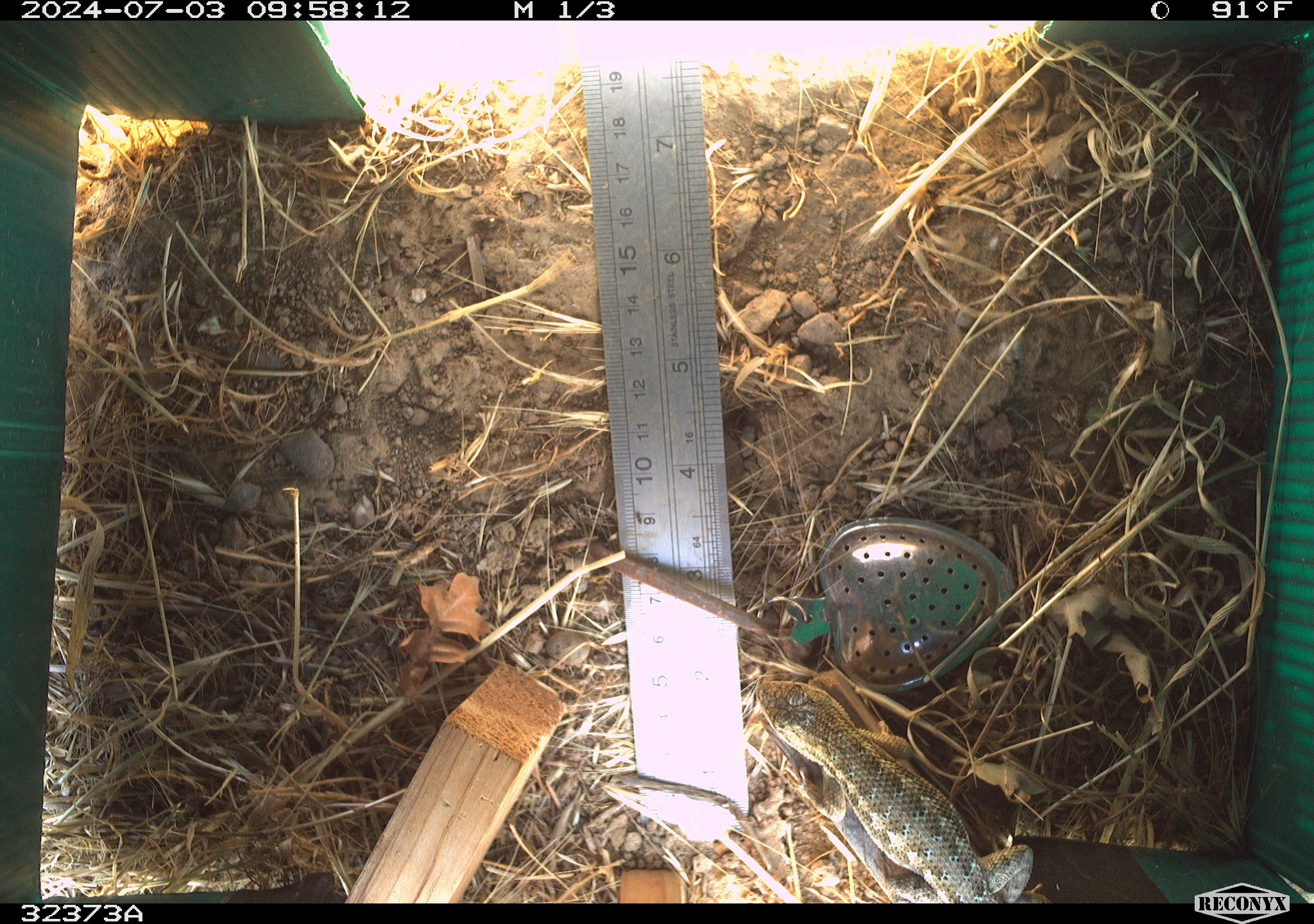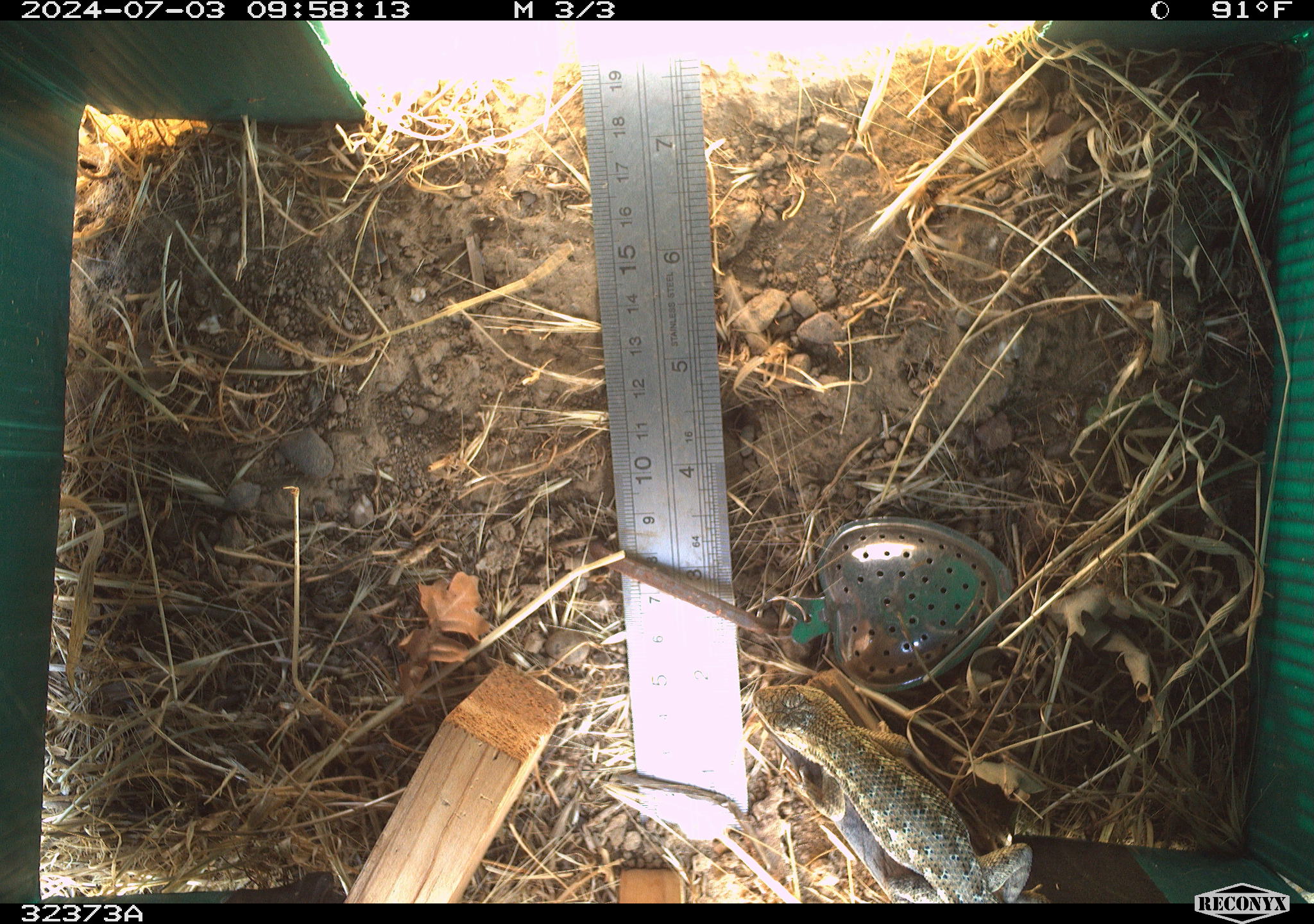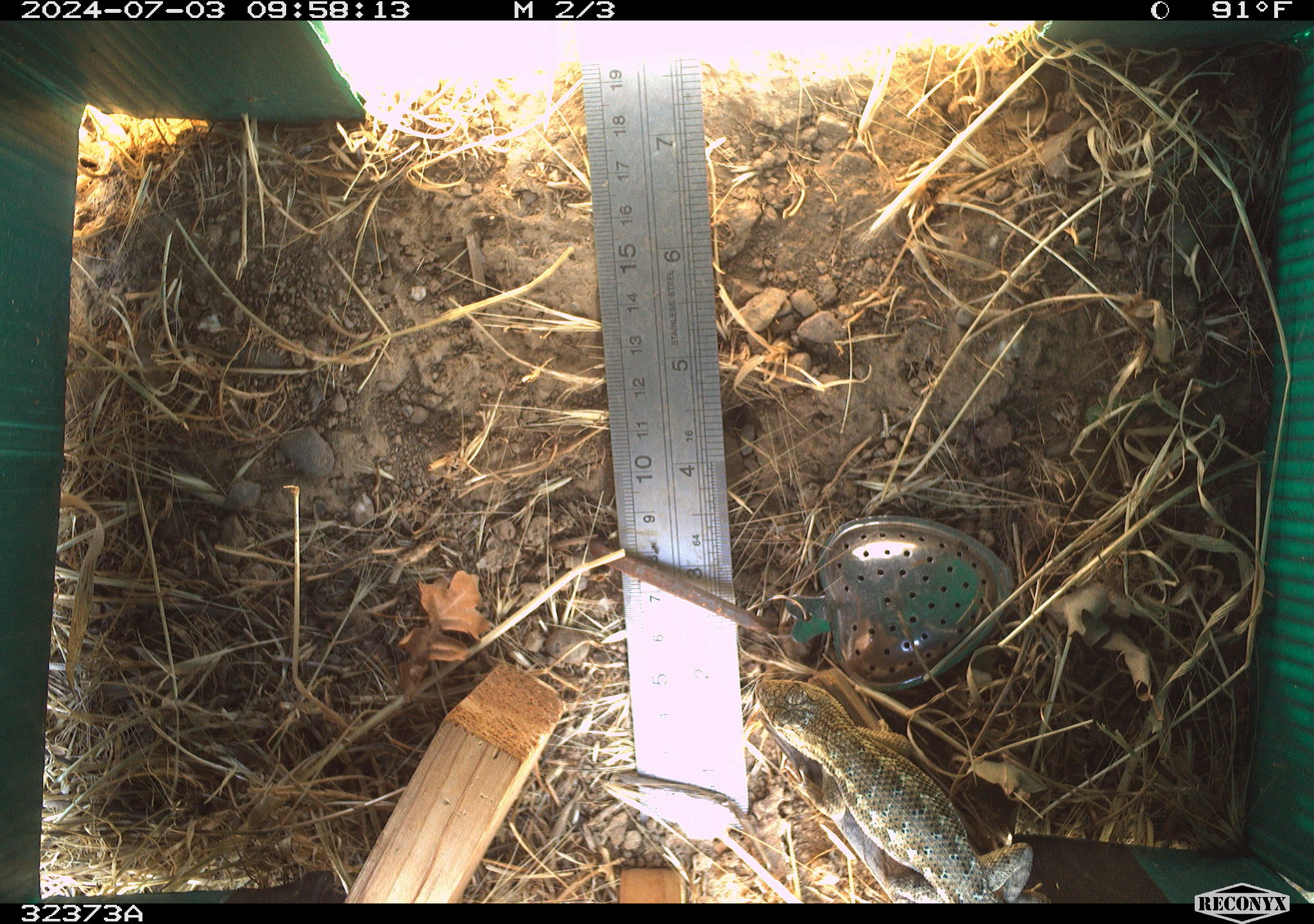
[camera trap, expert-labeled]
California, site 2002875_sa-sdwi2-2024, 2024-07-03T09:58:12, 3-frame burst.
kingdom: Animalia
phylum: Chordata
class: Reptilia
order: Squamata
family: Phrynosomatidae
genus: Sceloporus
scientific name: Sceloporus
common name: spiny lizards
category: sceloporus species